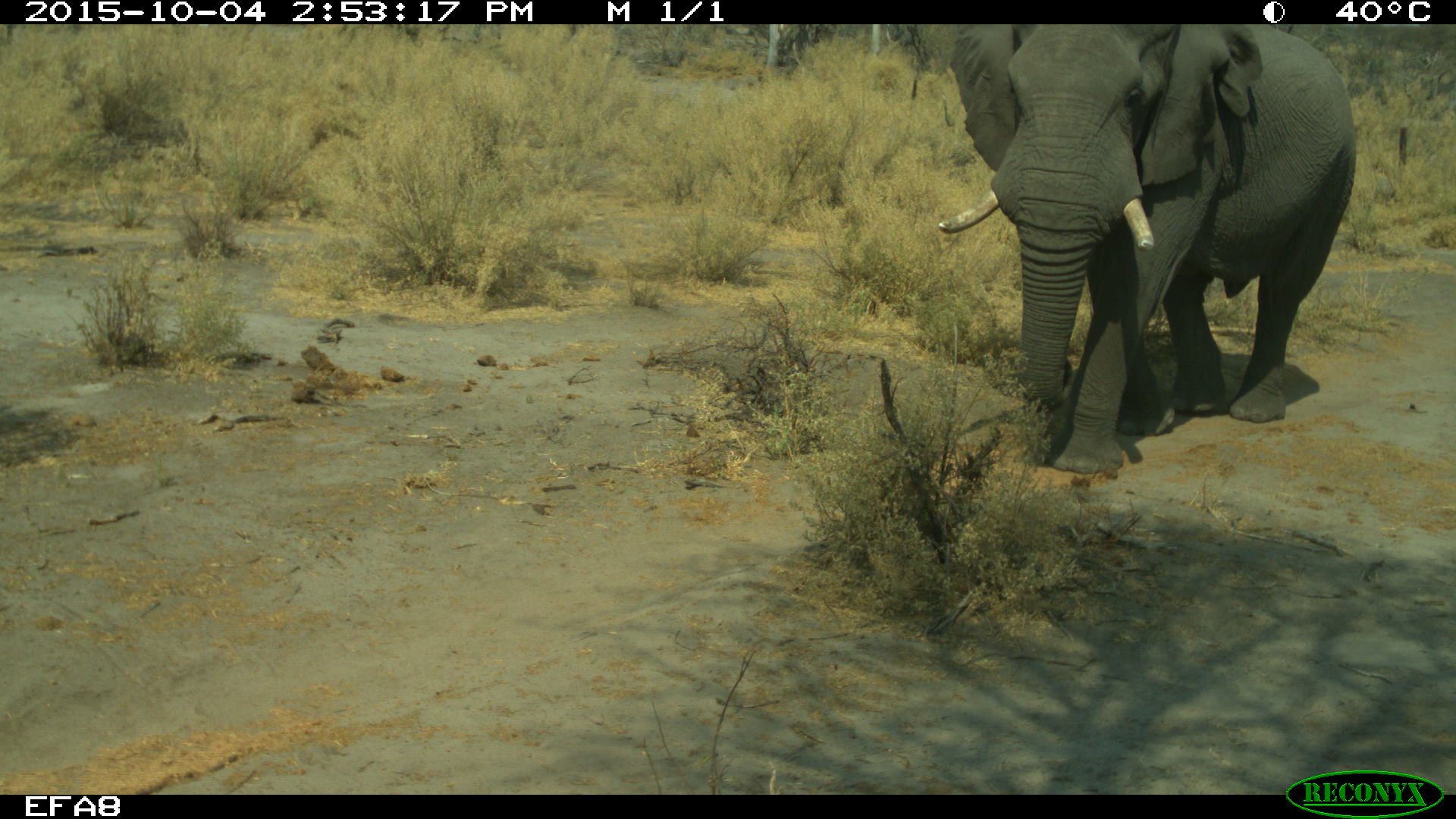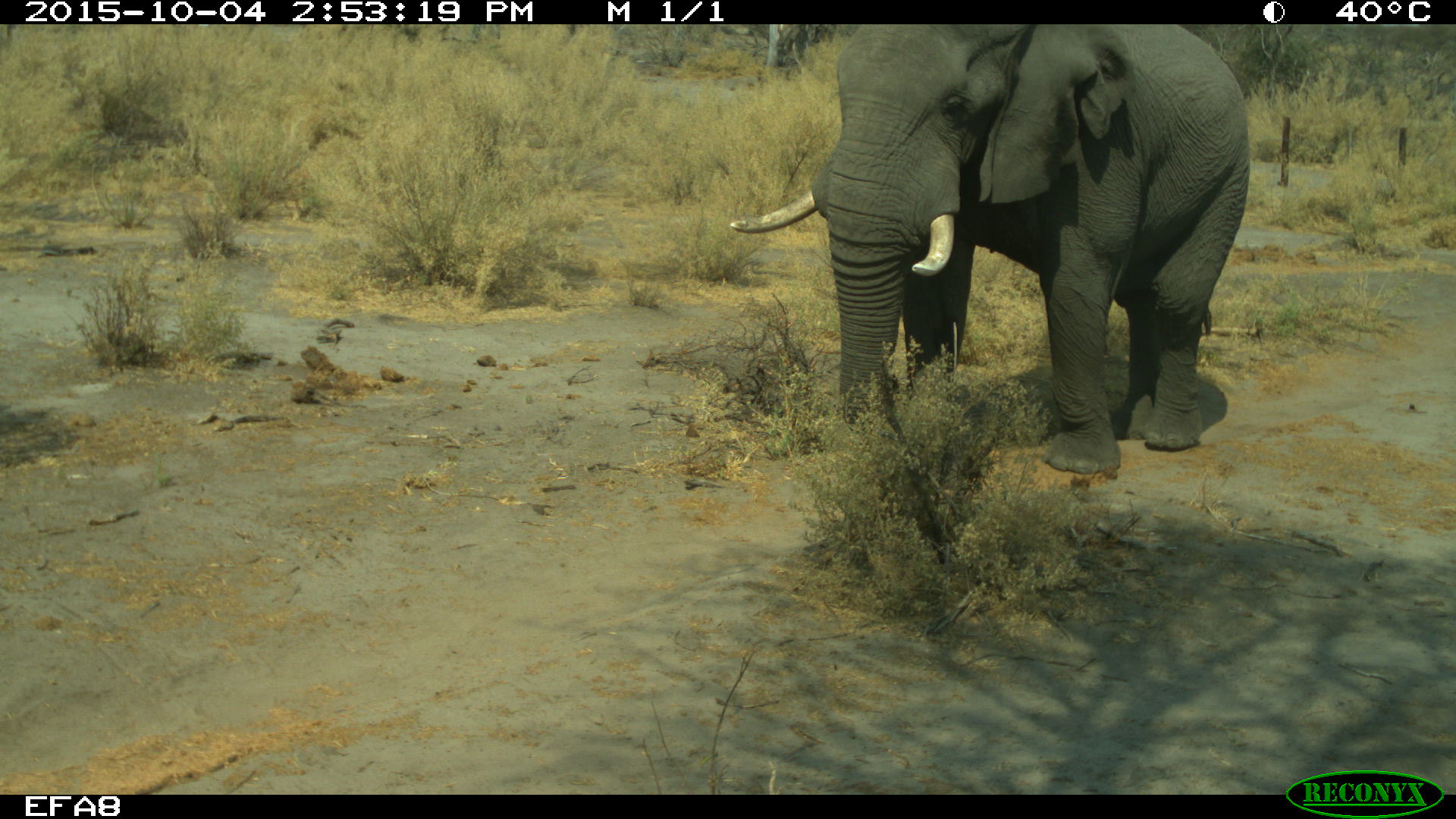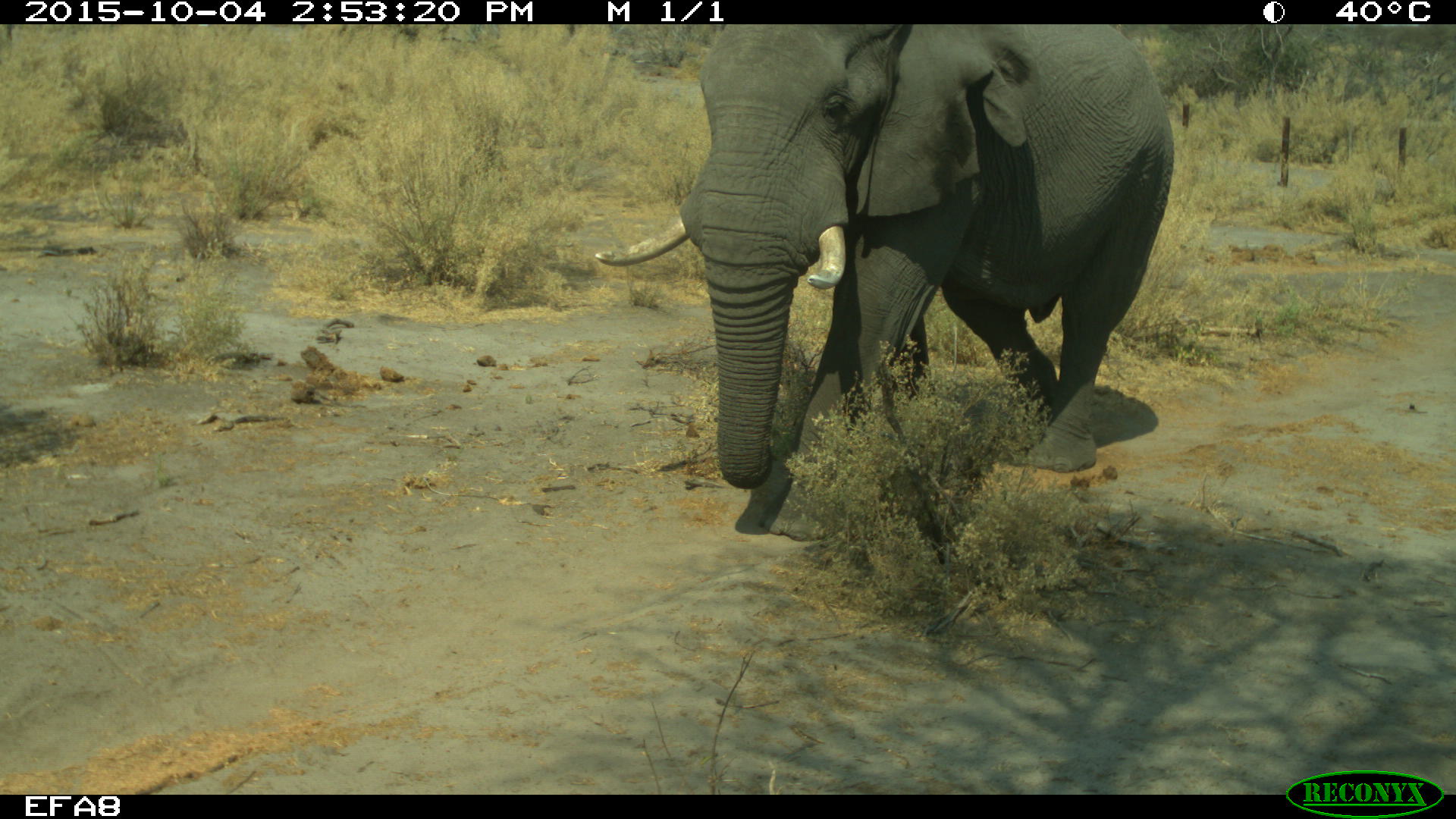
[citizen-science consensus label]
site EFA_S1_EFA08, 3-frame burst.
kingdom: Animalia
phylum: Chordata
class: Mammalia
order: Proboscidea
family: Elephantidae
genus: Loxodonta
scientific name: Loxodonta africana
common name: african bush elephant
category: elephant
Elephant (african bush elephant) (Loxodonta africana), count 1. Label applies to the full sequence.